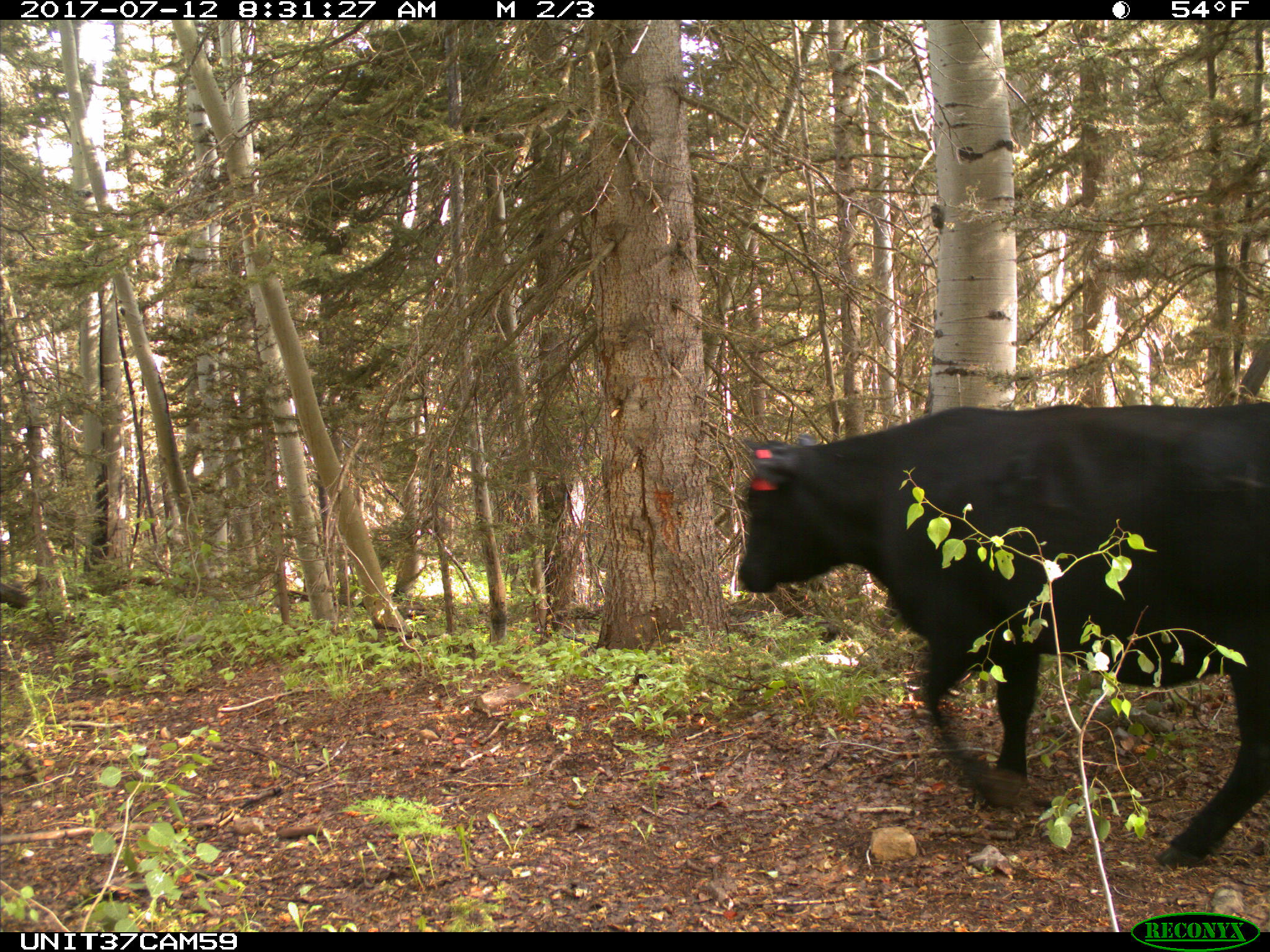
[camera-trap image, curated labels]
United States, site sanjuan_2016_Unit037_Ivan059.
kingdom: Animalia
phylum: Chordata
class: Mammalia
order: Artiodactyla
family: Bovidae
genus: Bos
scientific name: Bos taurus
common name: domestic cow